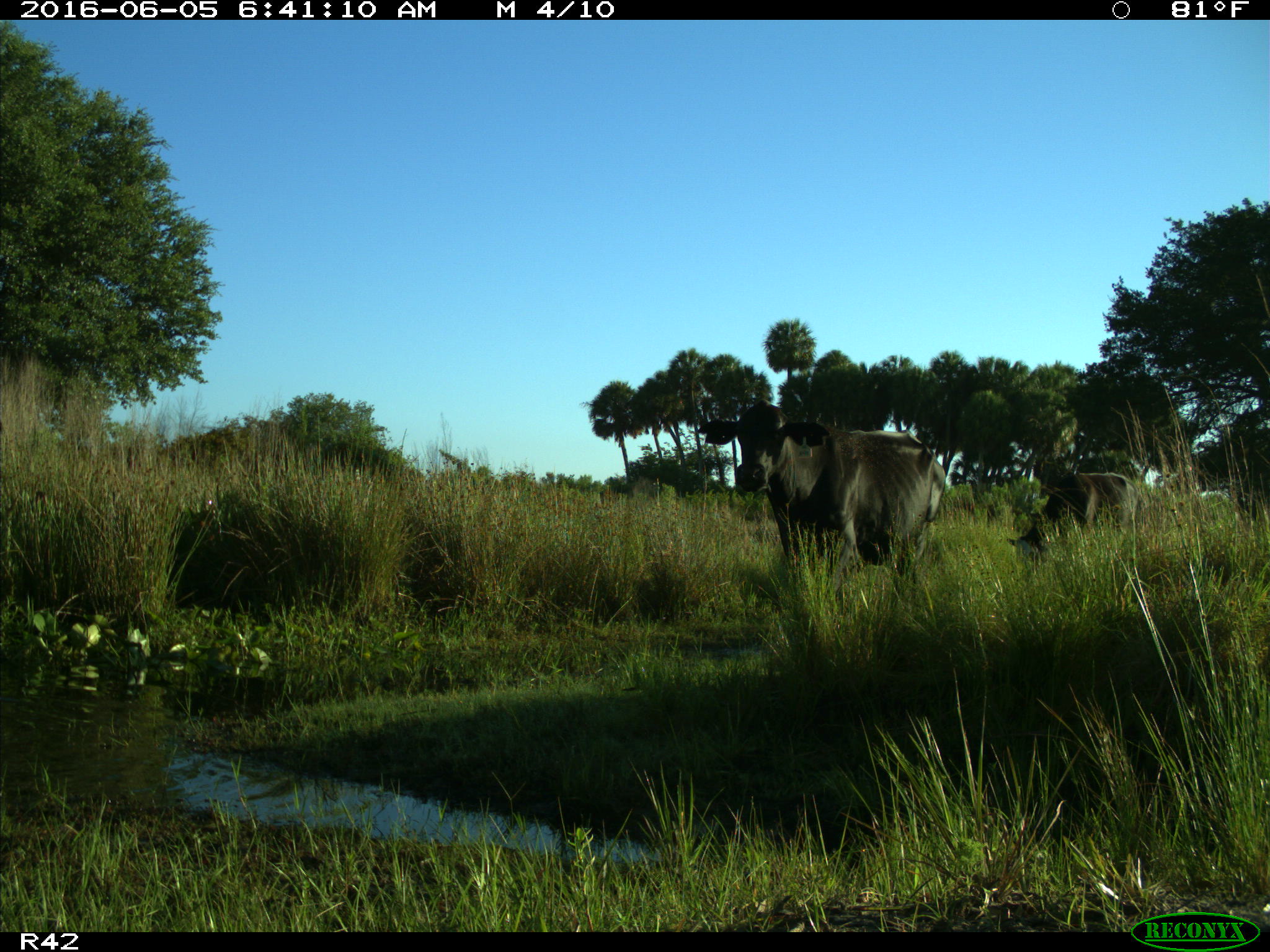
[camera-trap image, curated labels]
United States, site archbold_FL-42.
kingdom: Animalia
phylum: Chordata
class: Mammalia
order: Artiodactyla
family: Bovidae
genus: Bos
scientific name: Bos taurus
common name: domestic cow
Bos taurus (domestic cow).